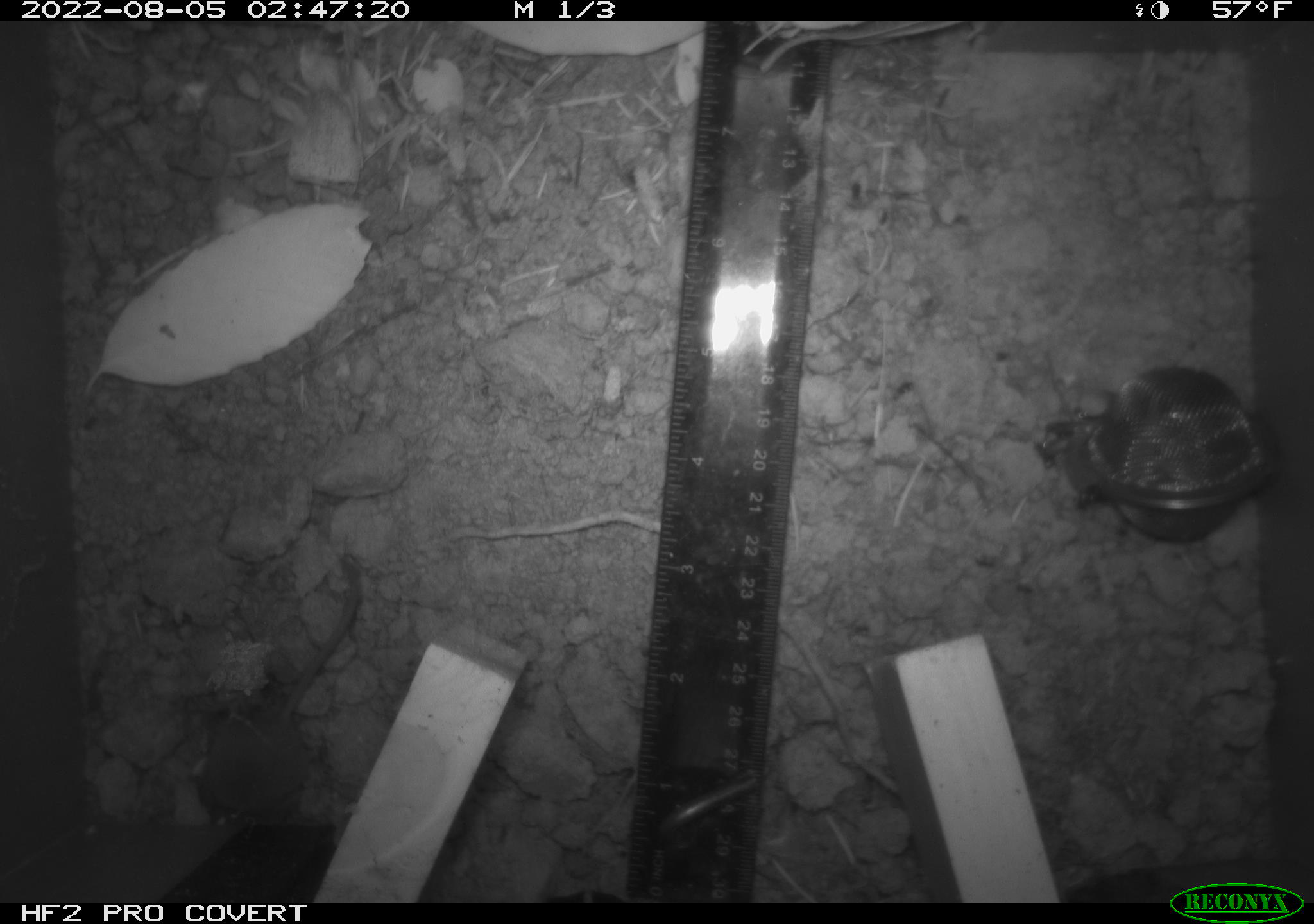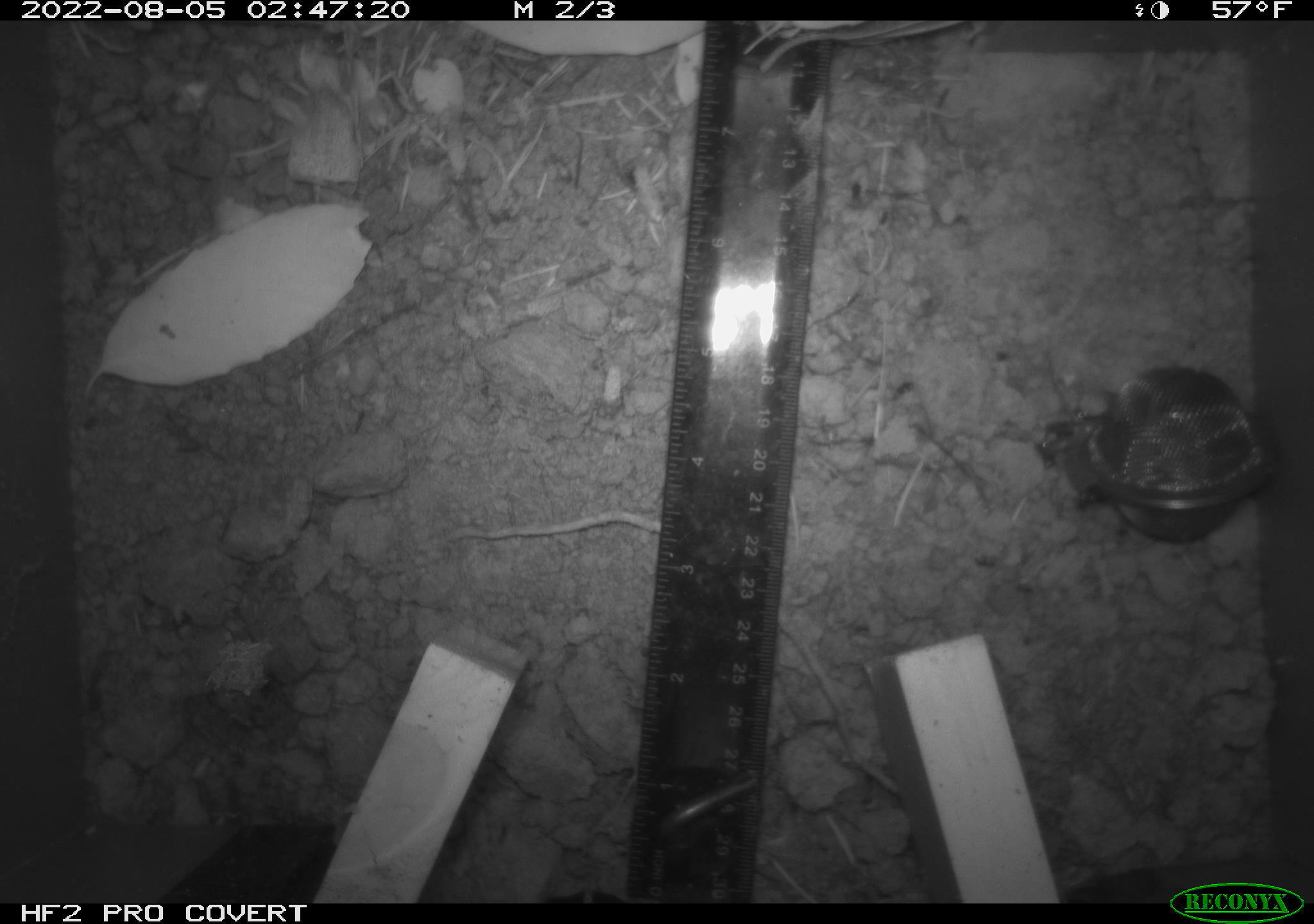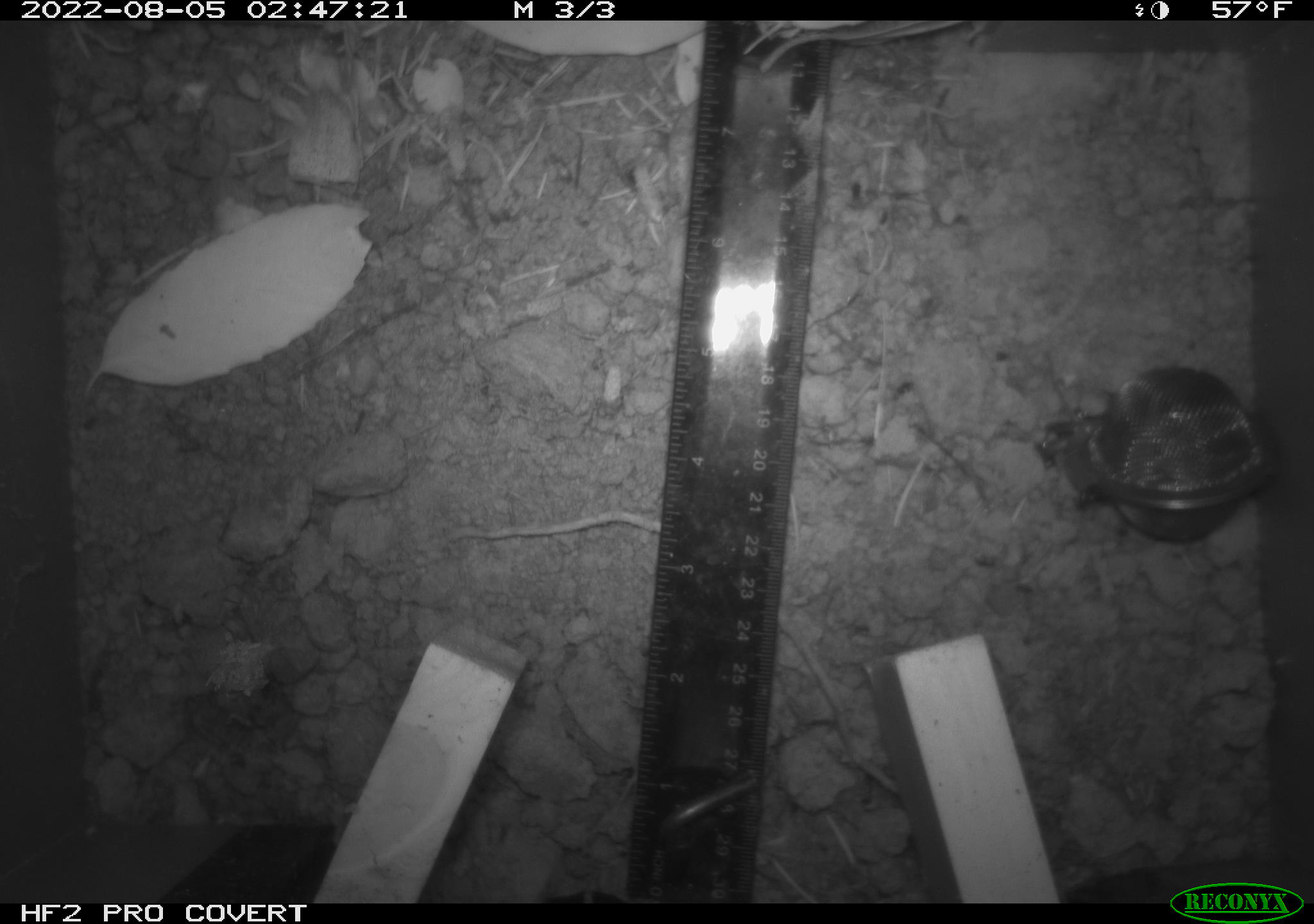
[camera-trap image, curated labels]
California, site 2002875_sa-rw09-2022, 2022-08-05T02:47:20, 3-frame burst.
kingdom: Animalia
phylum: Chordata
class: Mammalia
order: Eulipotyphla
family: Soricidae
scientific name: Soricidae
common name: shrews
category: soricidae family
Soricidae family (shrews) (Soricidae).